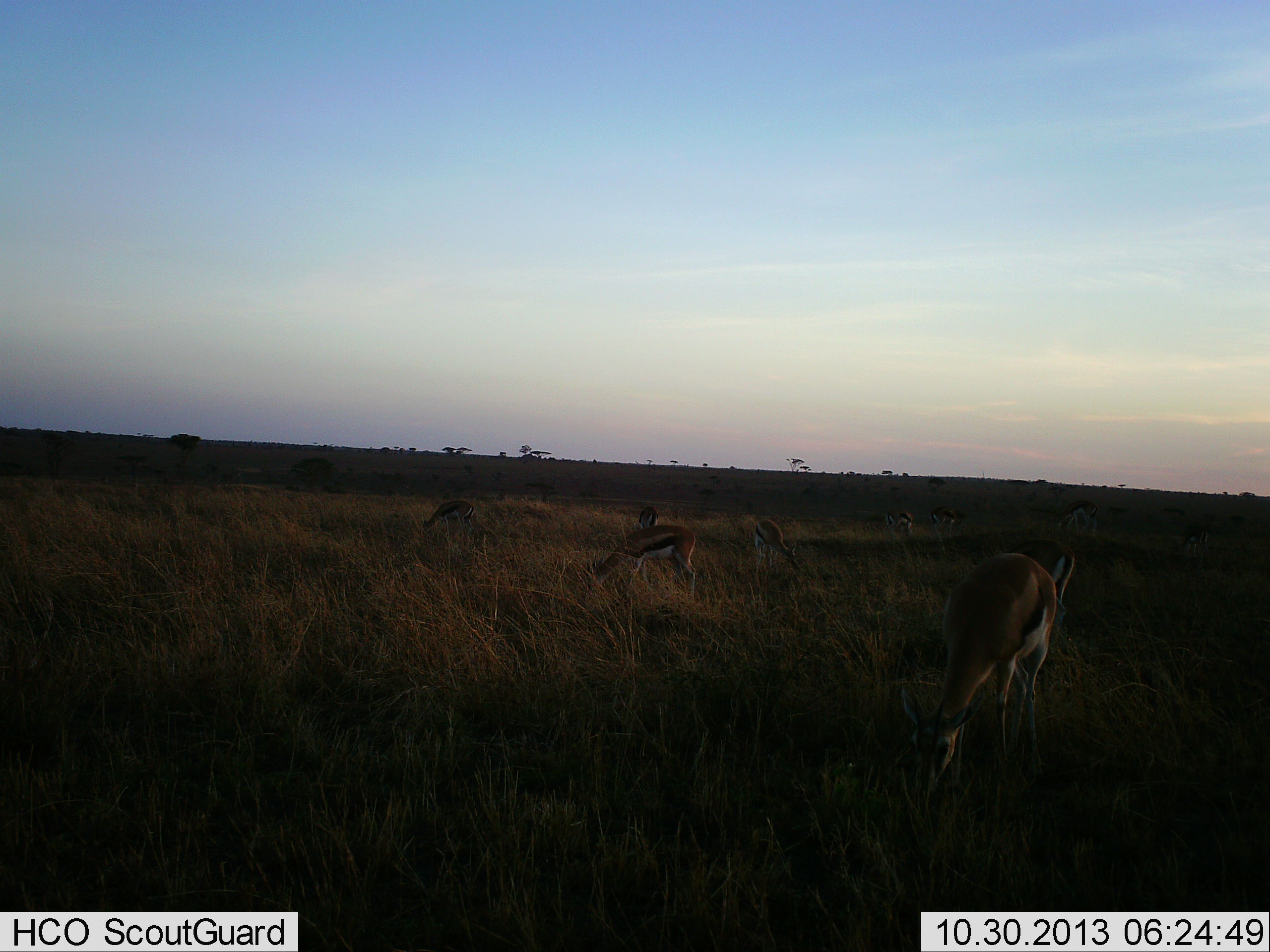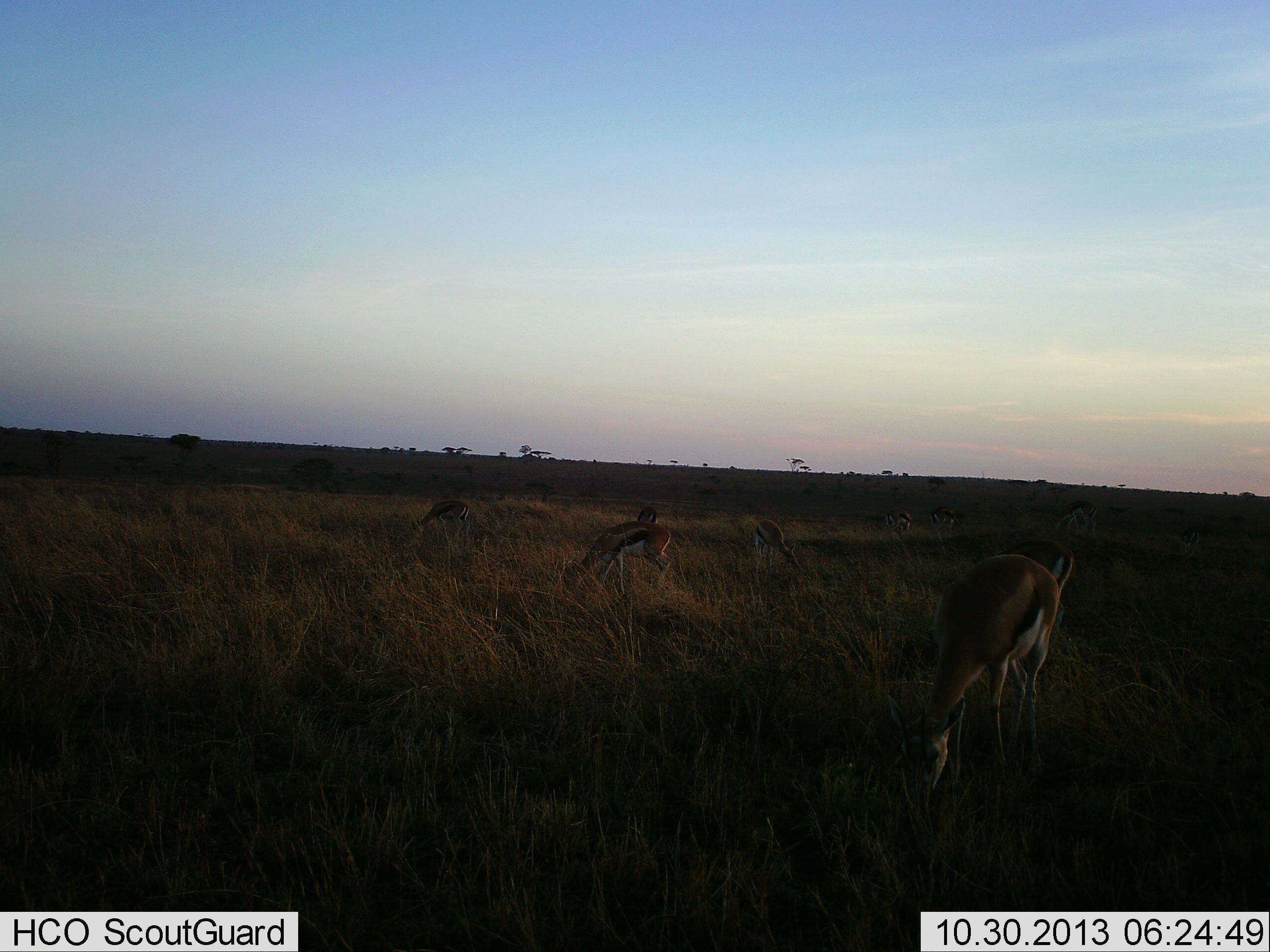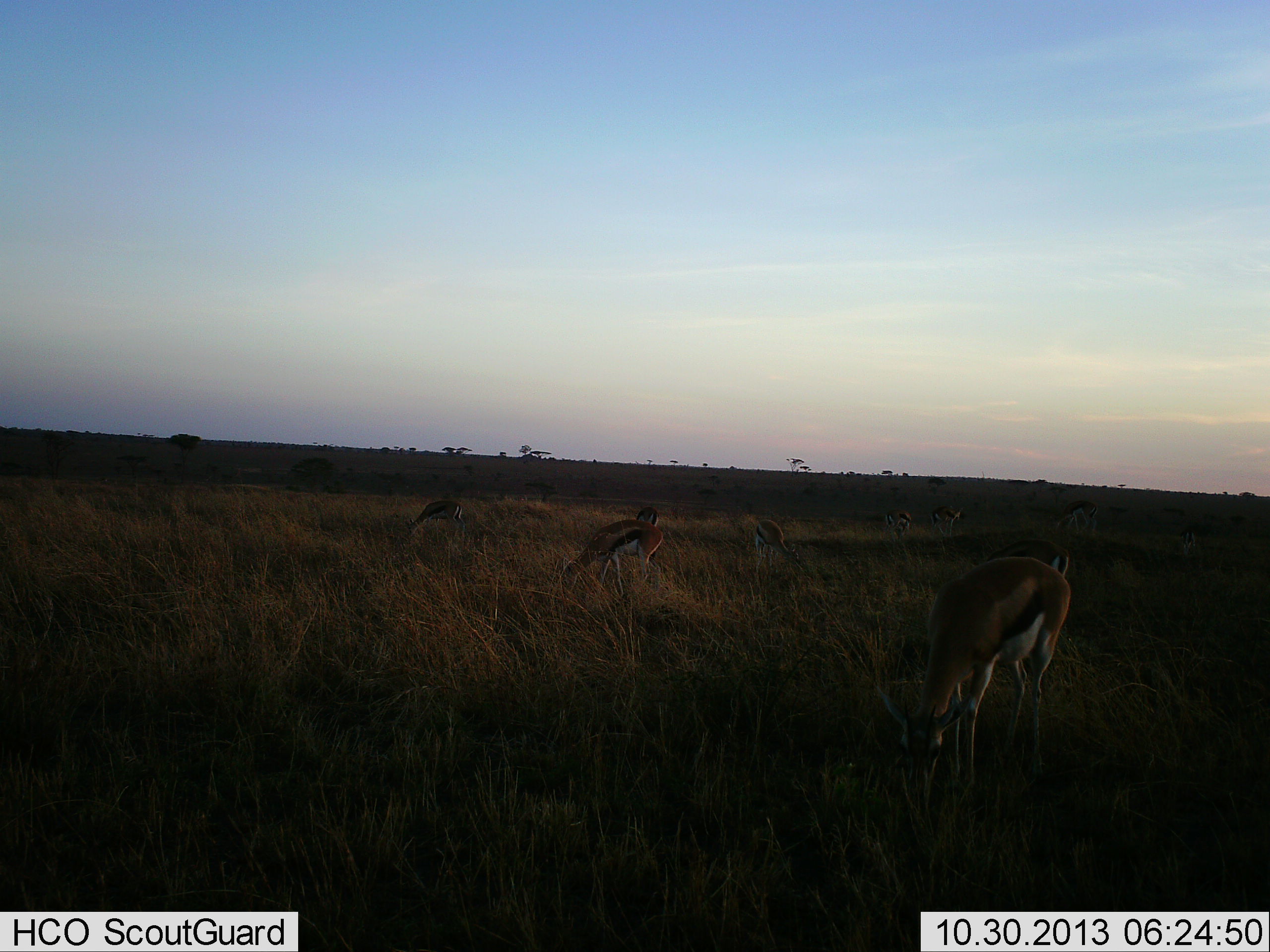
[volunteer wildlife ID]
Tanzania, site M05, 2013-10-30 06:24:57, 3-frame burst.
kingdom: Animalia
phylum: Chordata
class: Mammalia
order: Artiodactyla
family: Bovidae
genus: Eudorcas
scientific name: Eudorcas thomsonii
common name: thomson's gazelle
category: gazellethomsons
Gazellethomsons (thomson's gazelle) (Eudorcas thomsonii), count 7. Behavior (volunteer vote fractions): standing 20%, resting 0%, moving 10%, interacting 0%. Young present (vote fraction): 0%. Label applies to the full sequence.